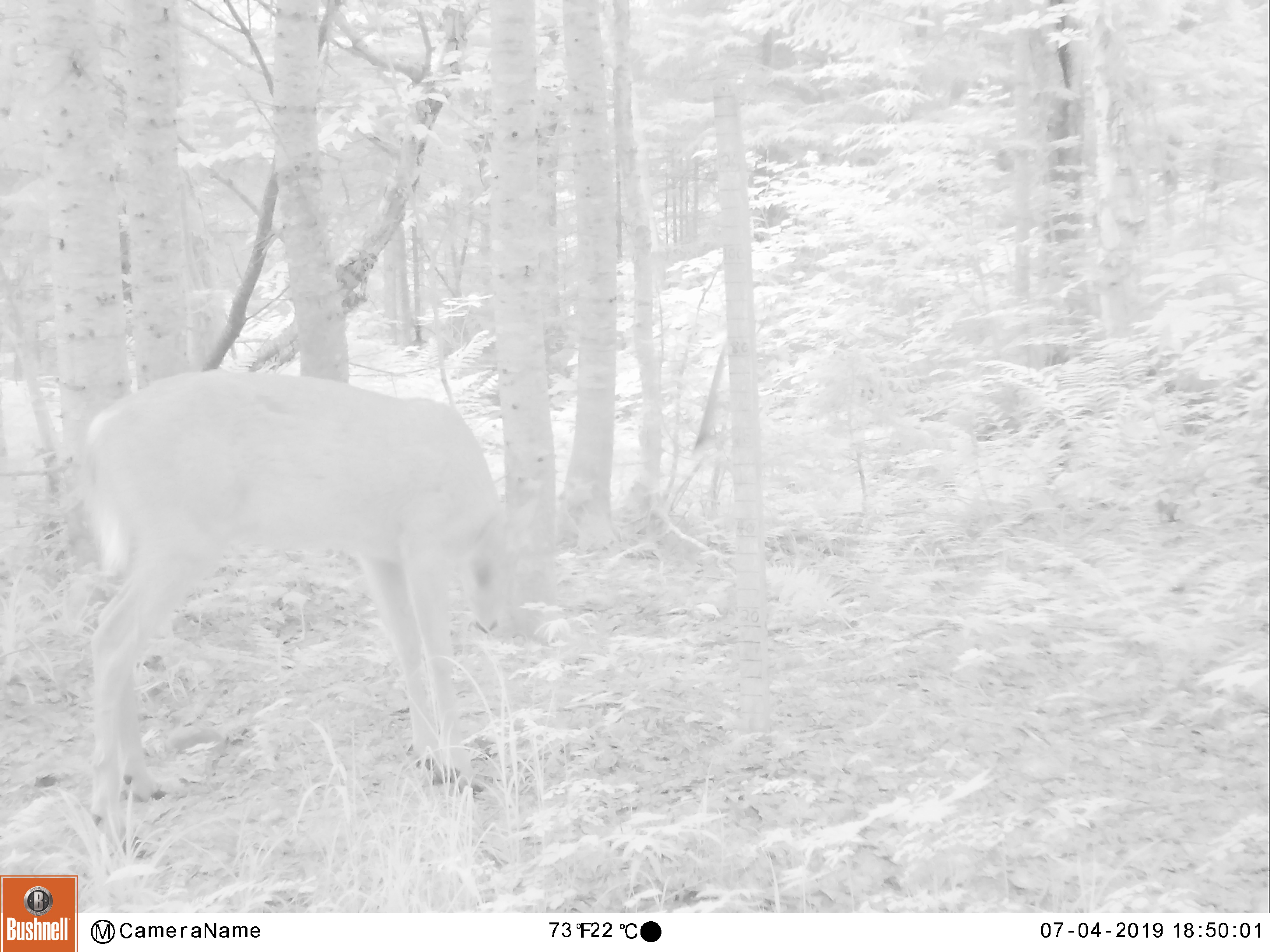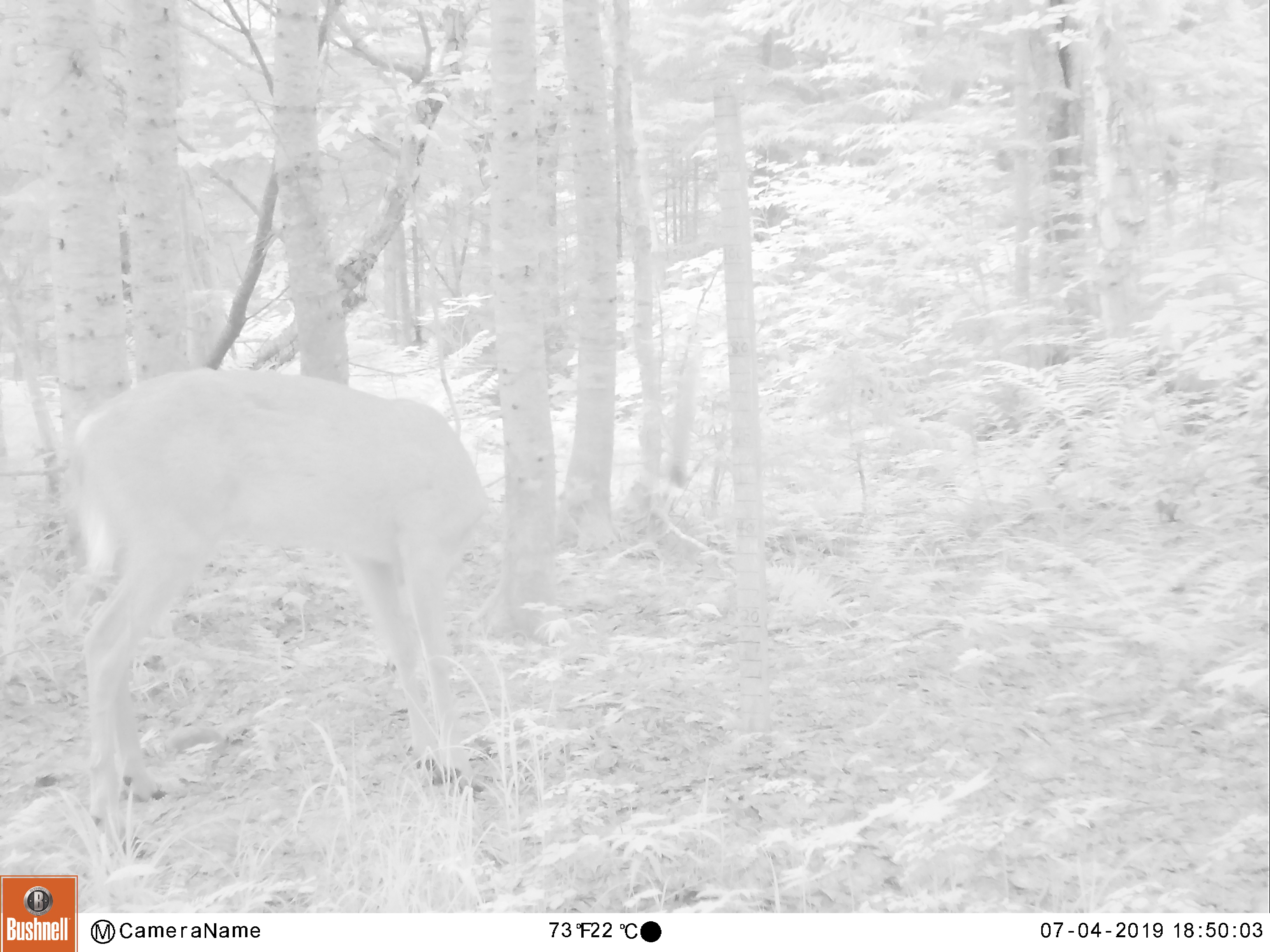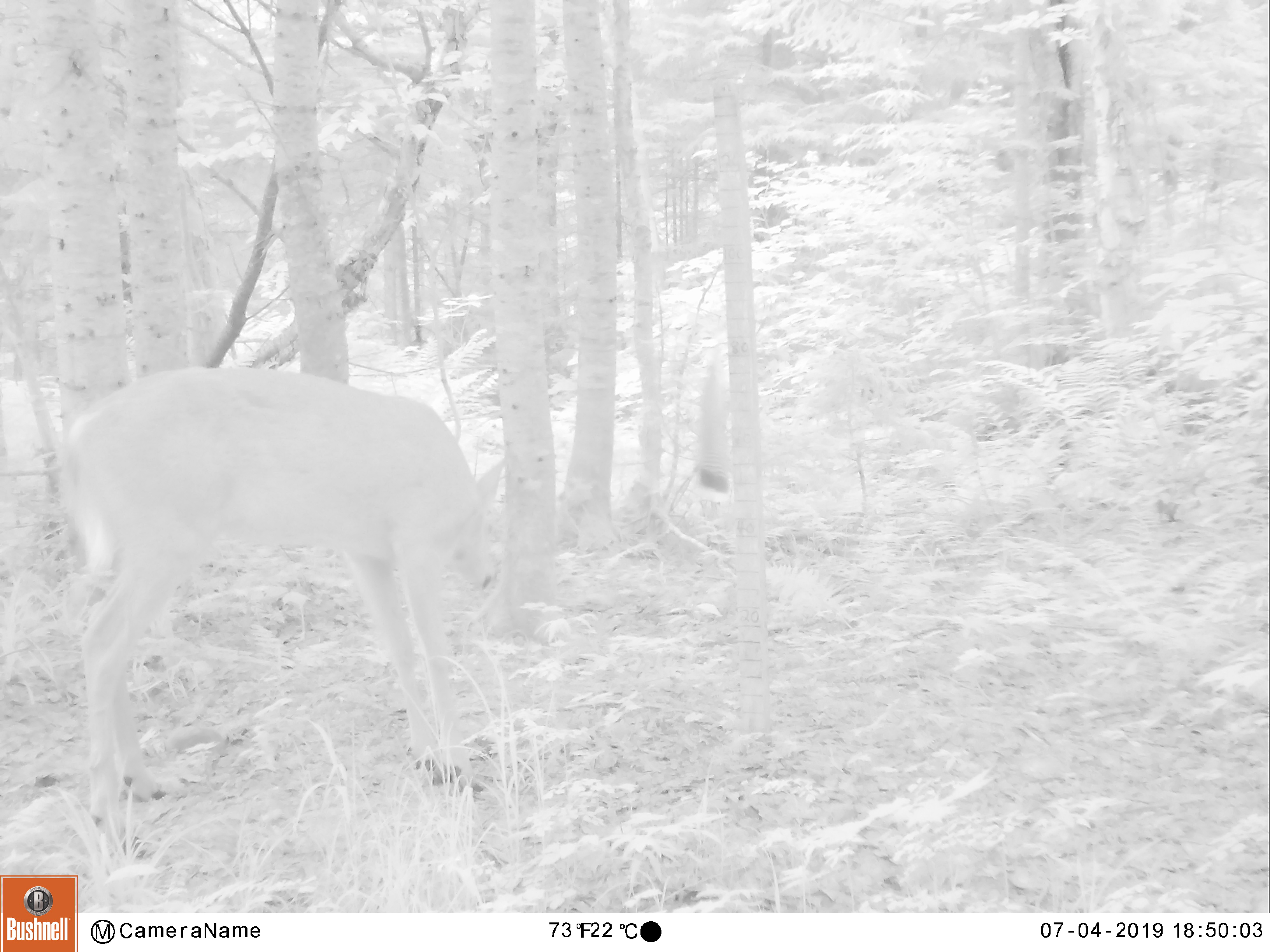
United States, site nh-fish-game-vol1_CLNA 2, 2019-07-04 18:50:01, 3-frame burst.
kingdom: Animalia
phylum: Chordata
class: Mammalia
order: Artiodactyla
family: Cervidae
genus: Odocoileus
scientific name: Odocoileus virginianus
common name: white-tailed deer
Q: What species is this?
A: White-tailed deer (Odocoileus virginianus).